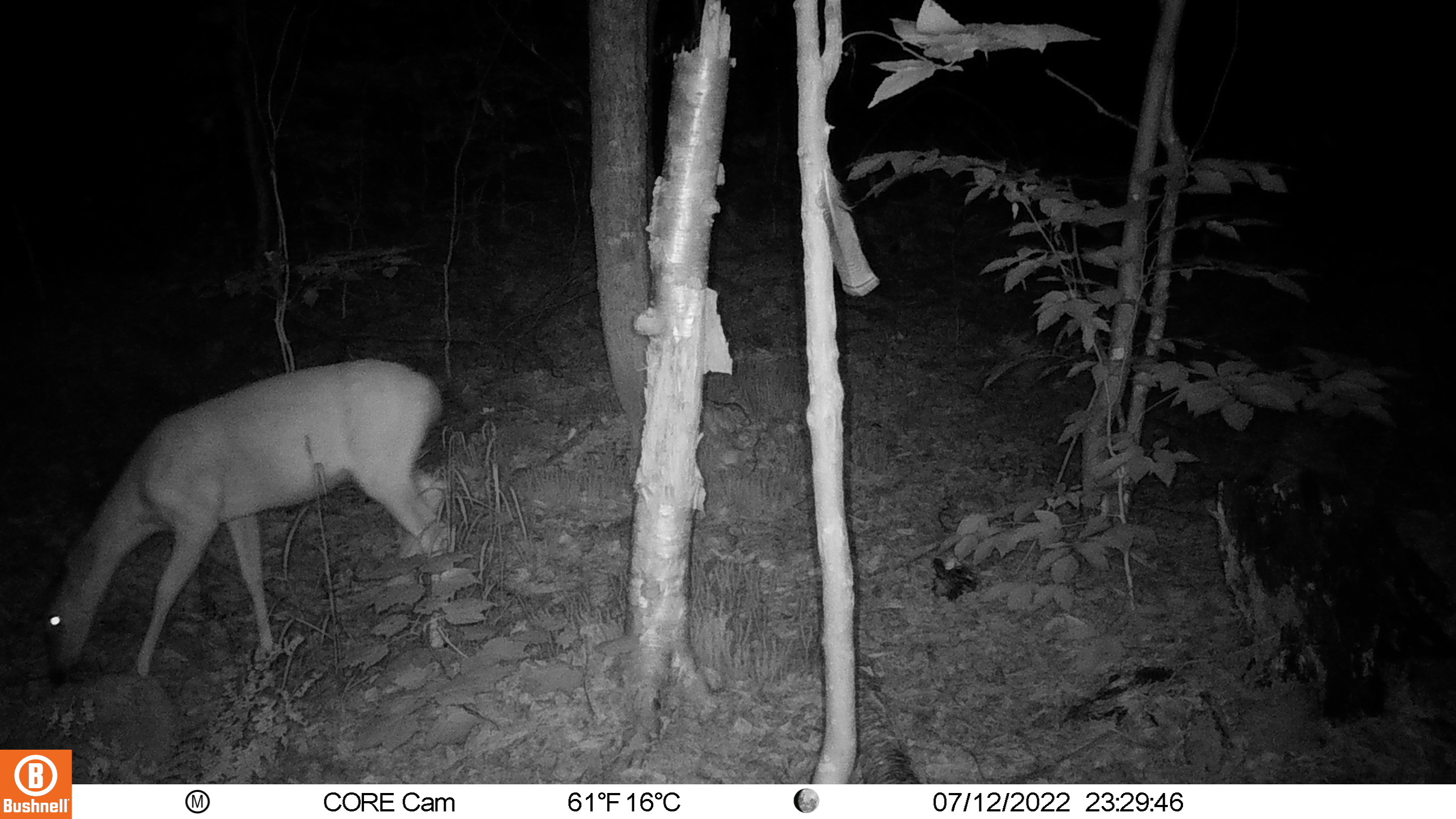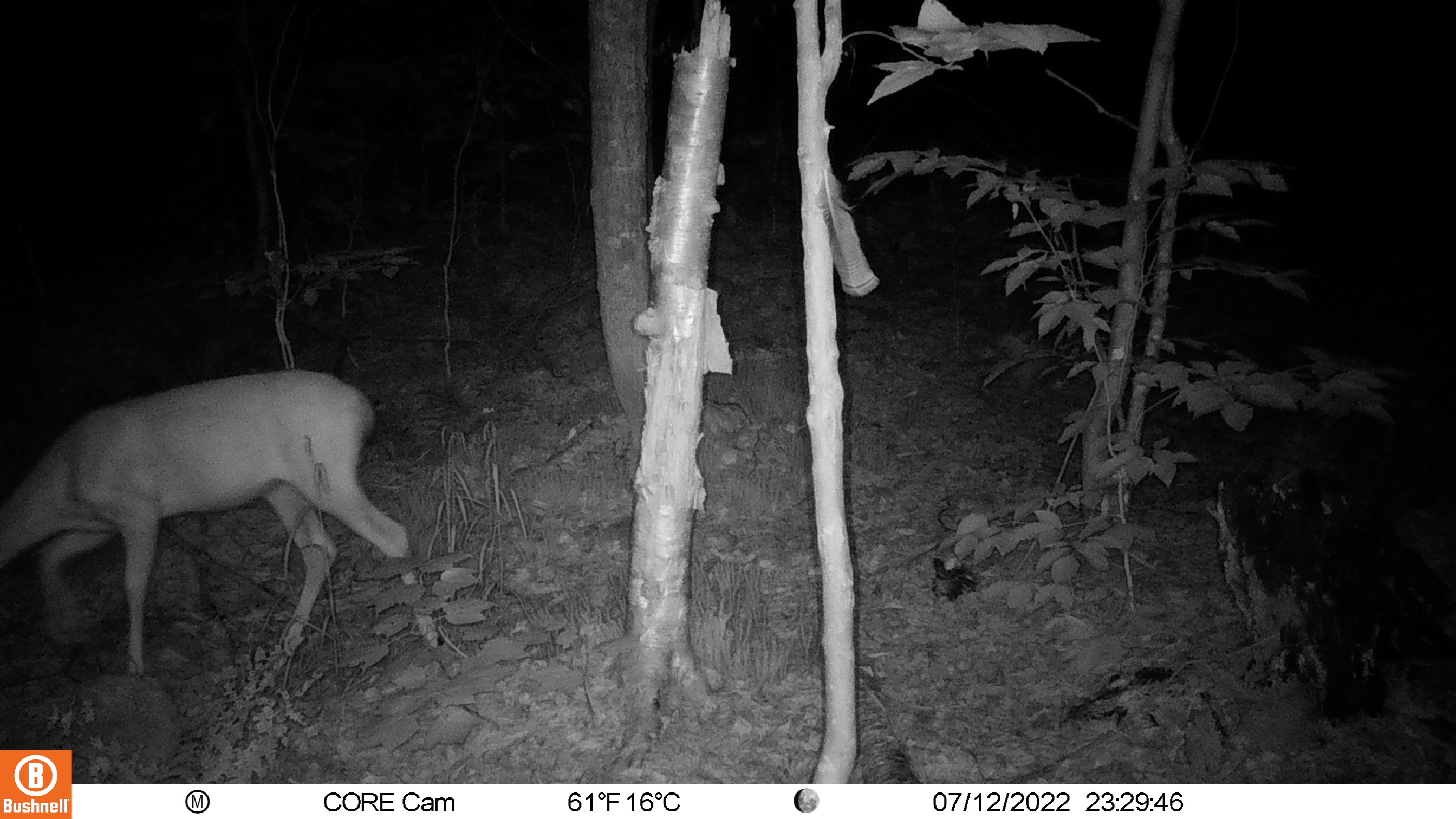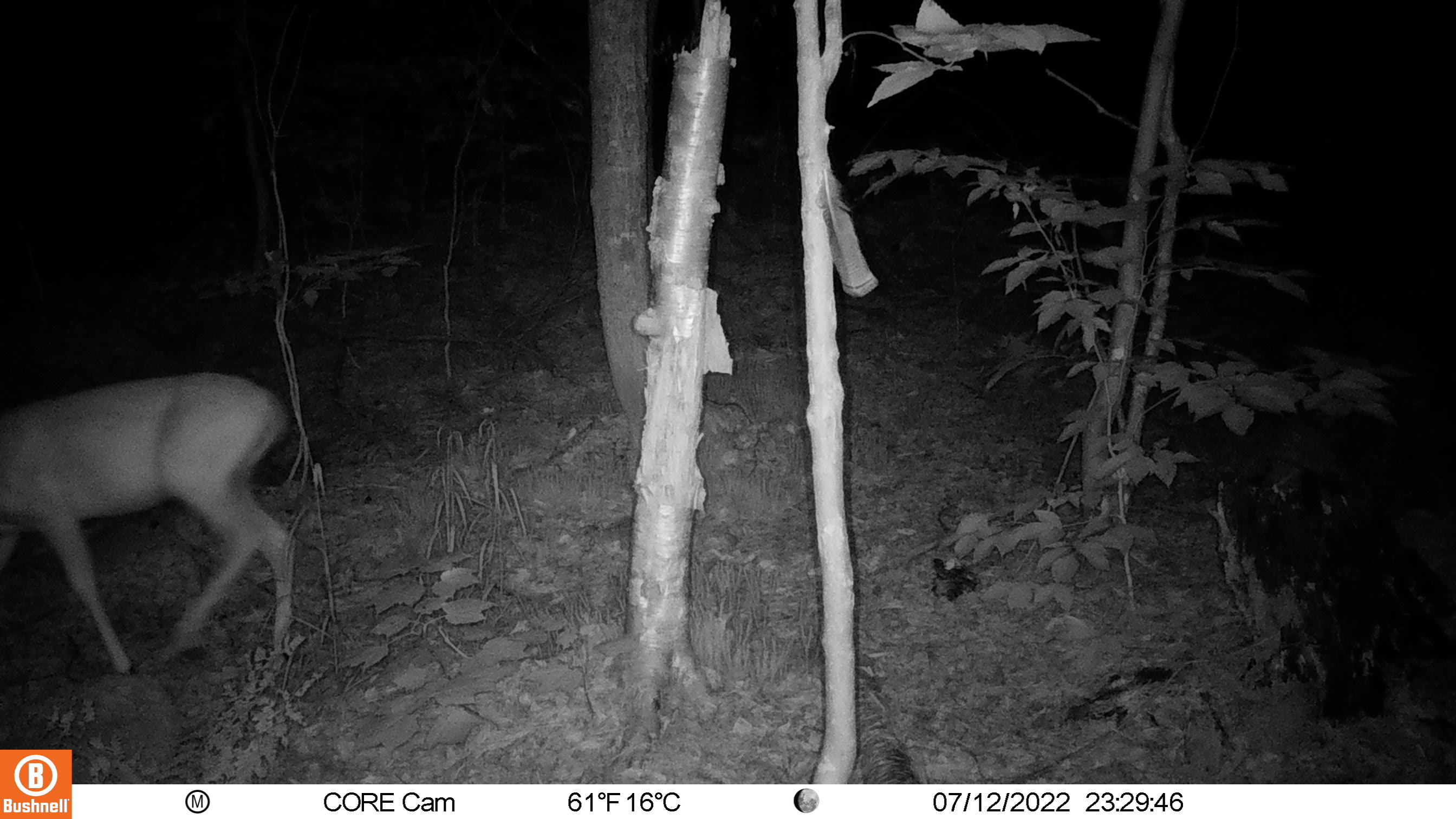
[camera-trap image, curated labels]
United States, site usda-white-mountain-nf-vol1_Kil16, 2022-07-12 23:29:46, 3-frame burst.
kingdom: Animalia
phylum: Chordata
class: Mammalia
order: Artiodactyla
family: Cervidae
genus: Odocoileus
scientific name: Odocoileus virginianus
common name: white-tailed deer